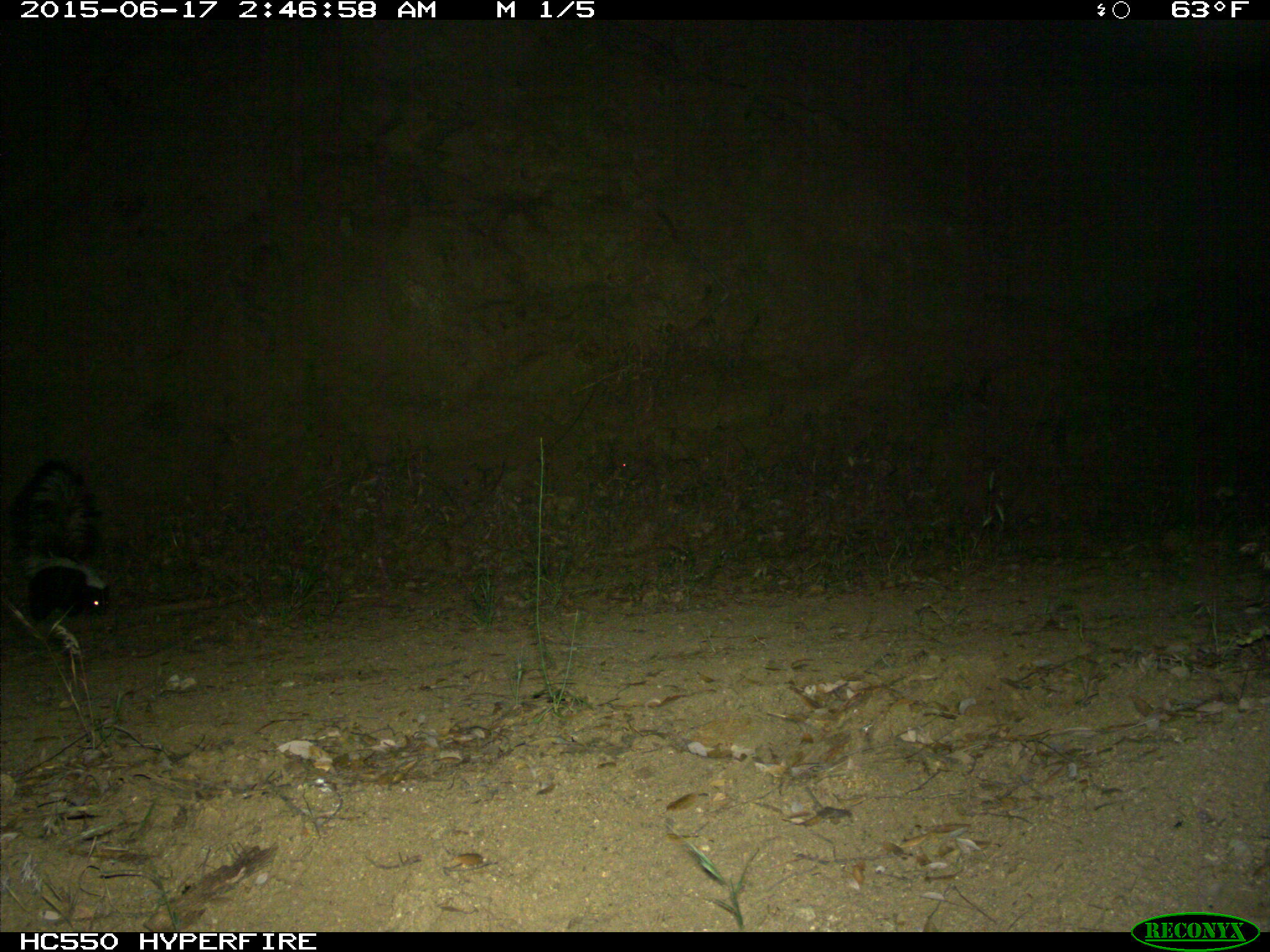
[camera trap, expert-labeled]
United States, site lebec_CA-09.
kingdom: Animalia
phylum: Chordata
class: Mammalia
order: Carnivora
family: Mephitidae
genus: Mephitis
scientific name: Mephitis mephitis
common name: striped skunk